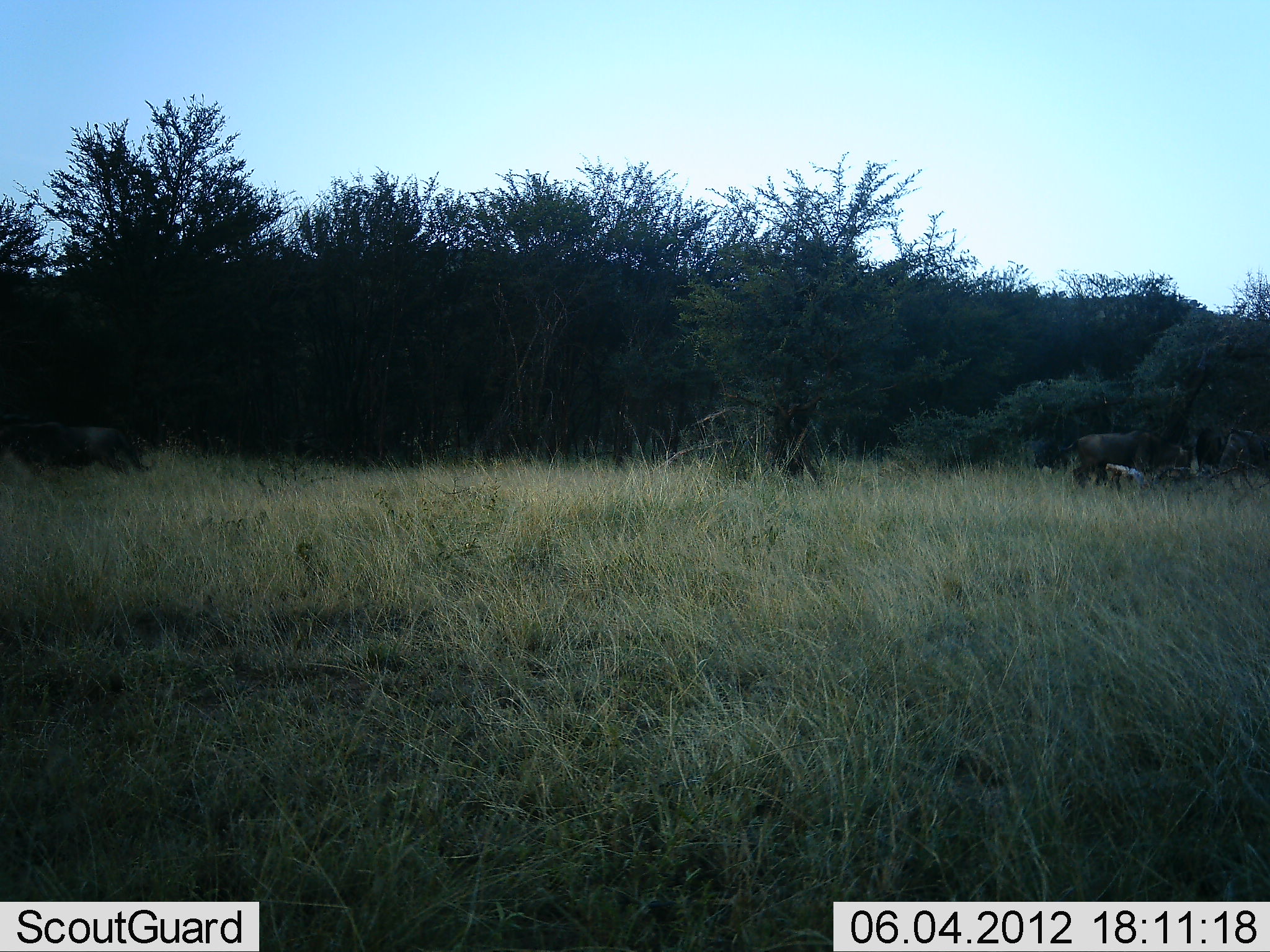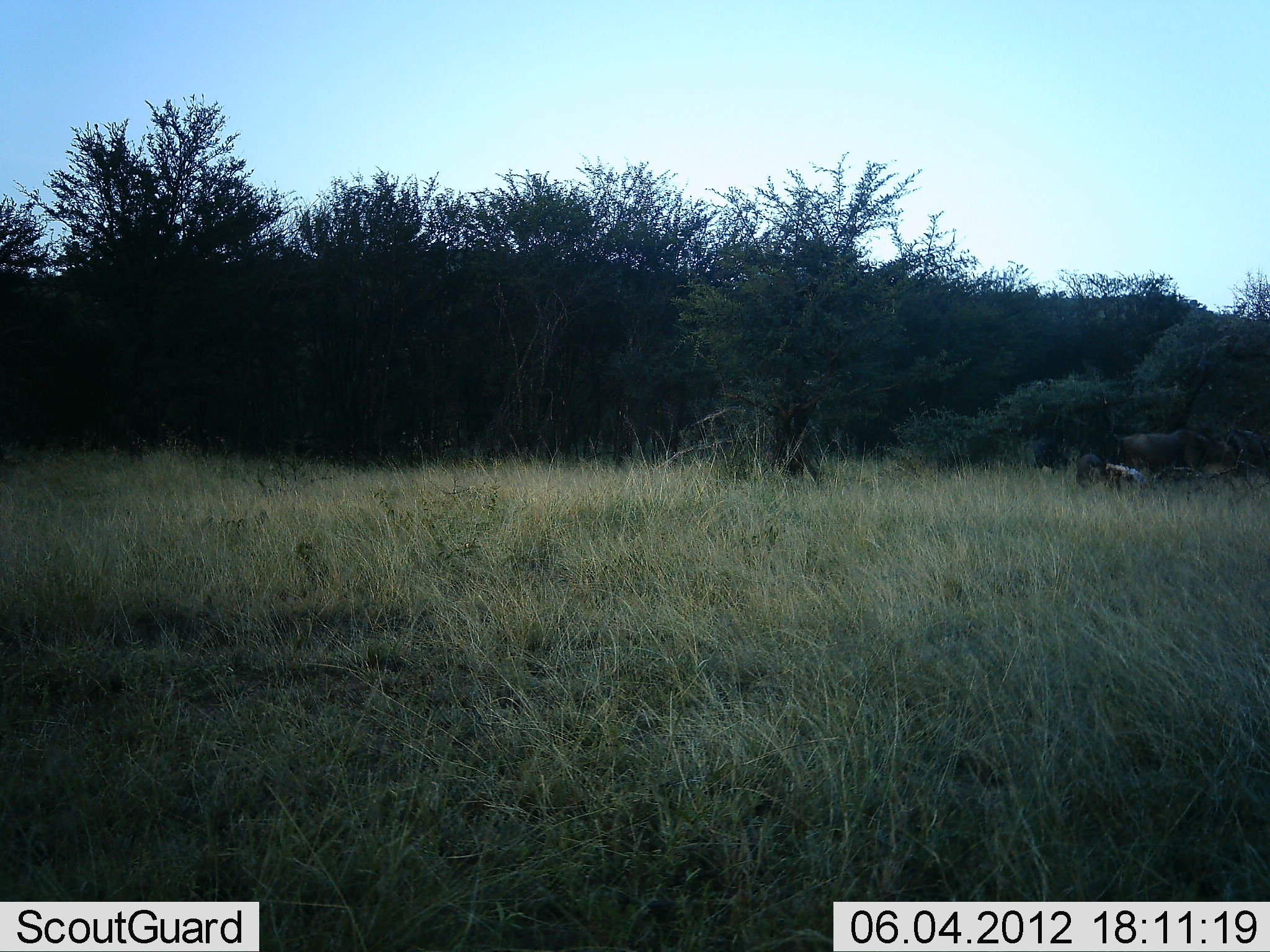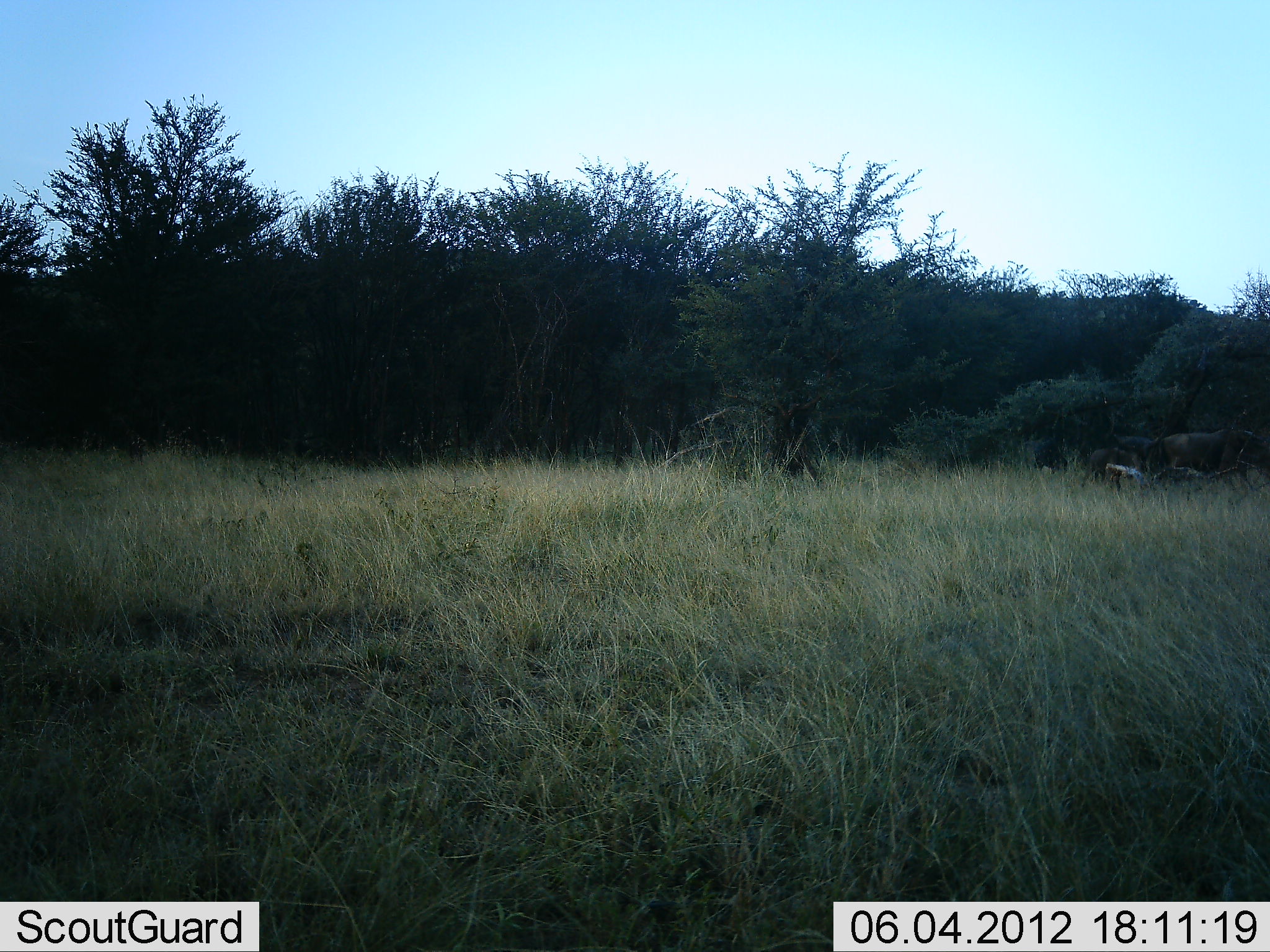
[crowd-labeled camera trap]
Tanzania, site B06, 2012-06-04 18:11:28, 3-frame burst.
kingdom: Animalia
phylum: Chordata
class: Mammalia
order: Artiodactyla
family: Bovidae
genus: Connochaetes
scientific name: Connochaetes taurinus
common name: blue wildebeest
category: wildebeest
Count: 3.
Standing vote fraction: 20%.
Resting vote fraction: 0%.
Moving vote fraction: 100%.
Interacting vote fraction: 0%.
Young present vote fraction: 20%.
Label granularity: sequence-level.